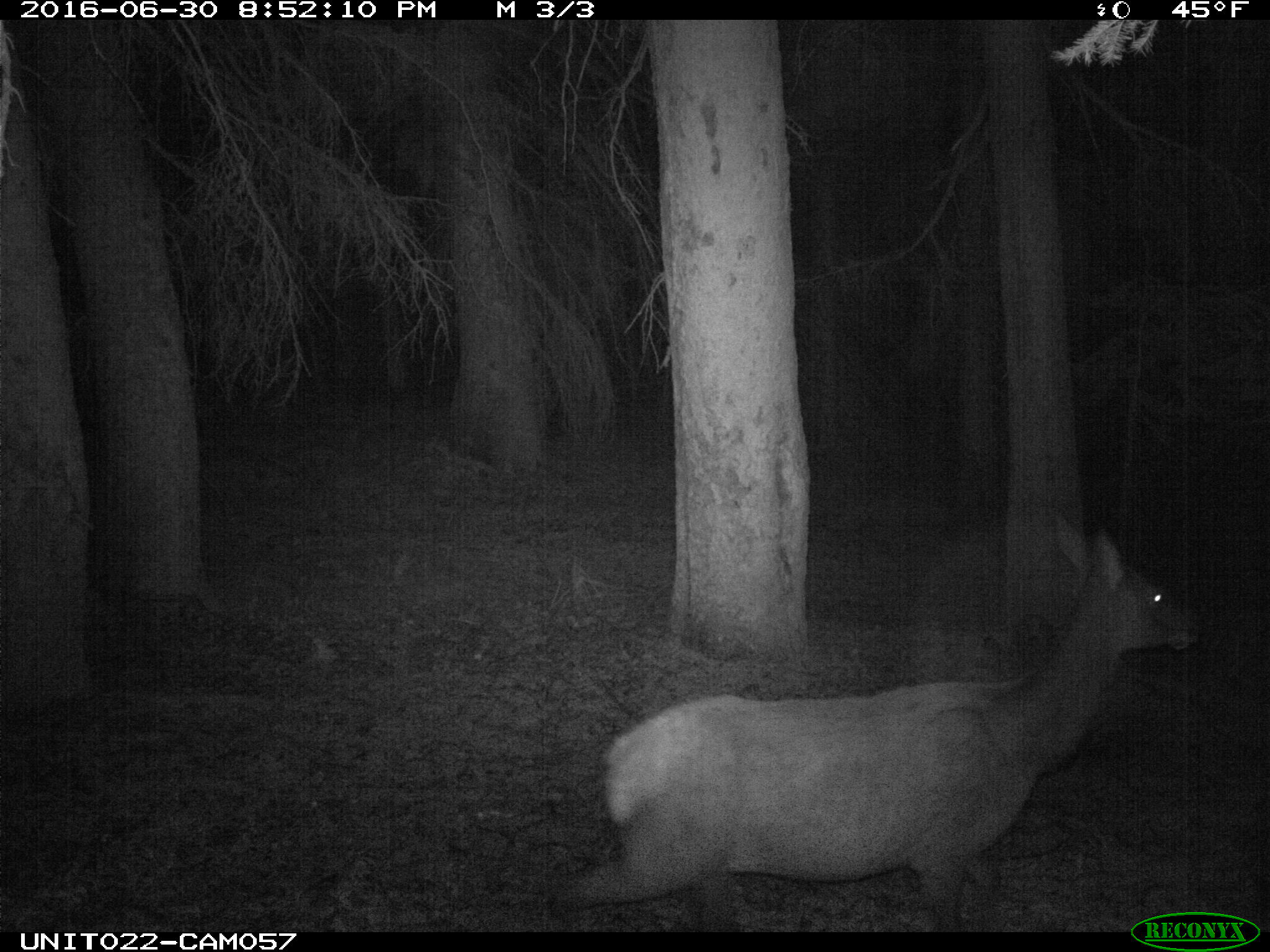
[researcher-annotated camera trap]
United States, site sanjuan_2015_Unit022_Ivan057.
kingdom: Animalia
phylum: Chordata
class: Mammalia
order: Artiodactyla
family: Cervidae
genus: Cervus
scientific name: Cervus elaphus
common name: red deer